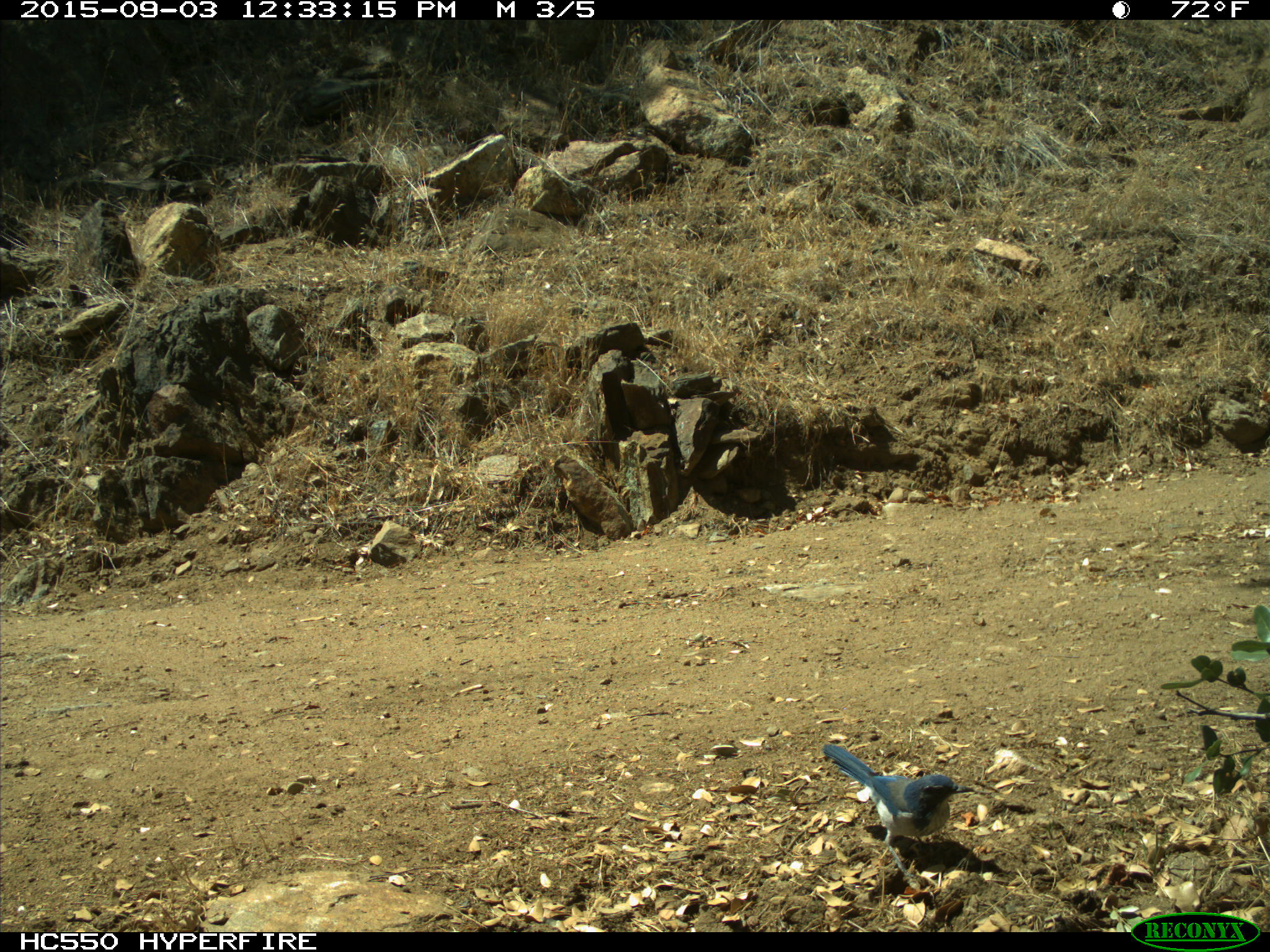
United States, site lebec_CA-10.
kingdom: Animalia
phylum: Chordata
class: Aves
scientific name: Aves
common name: birds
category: unidentified bird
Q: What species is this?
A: Unidentified bird (birds) (Aves).